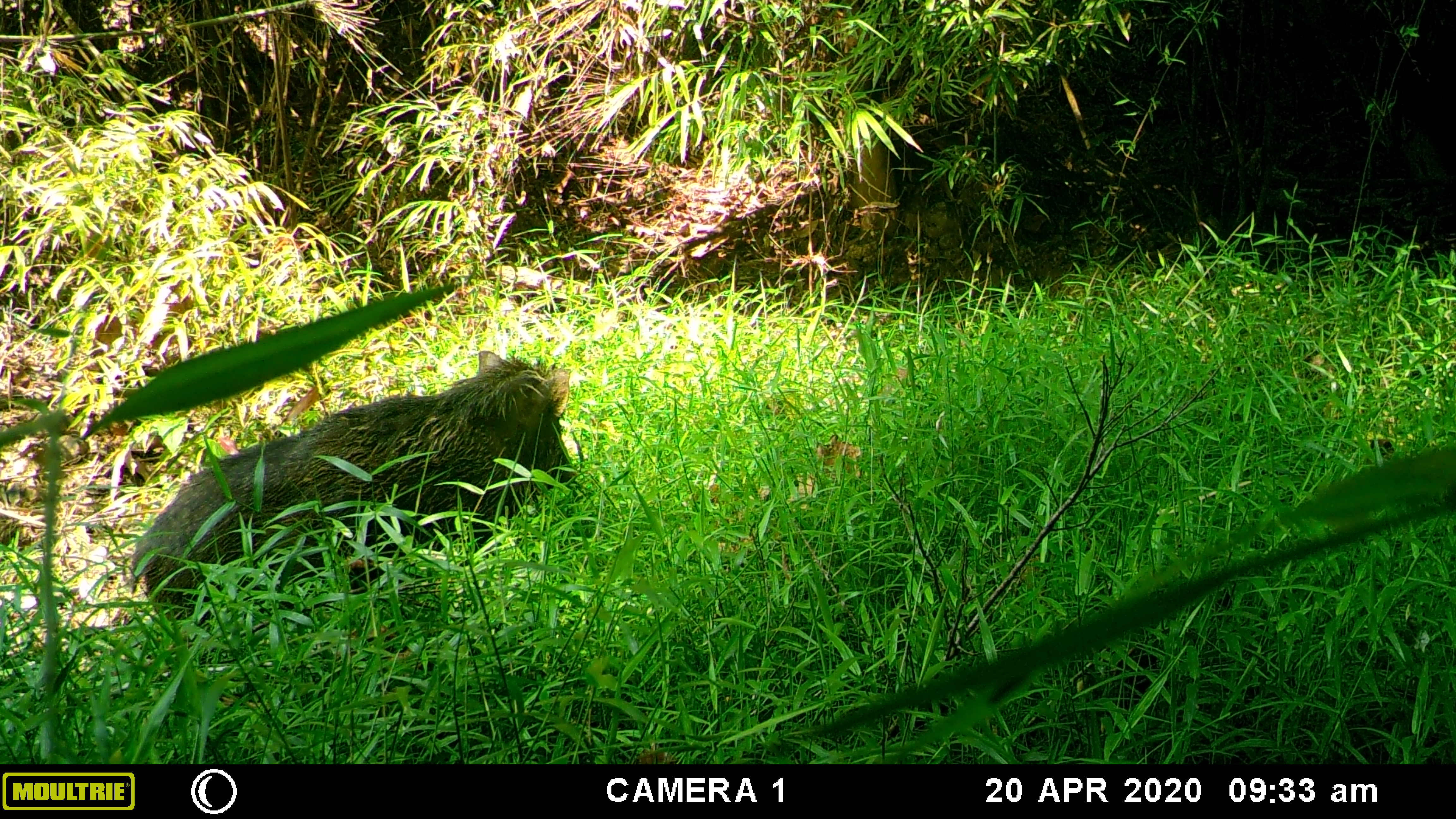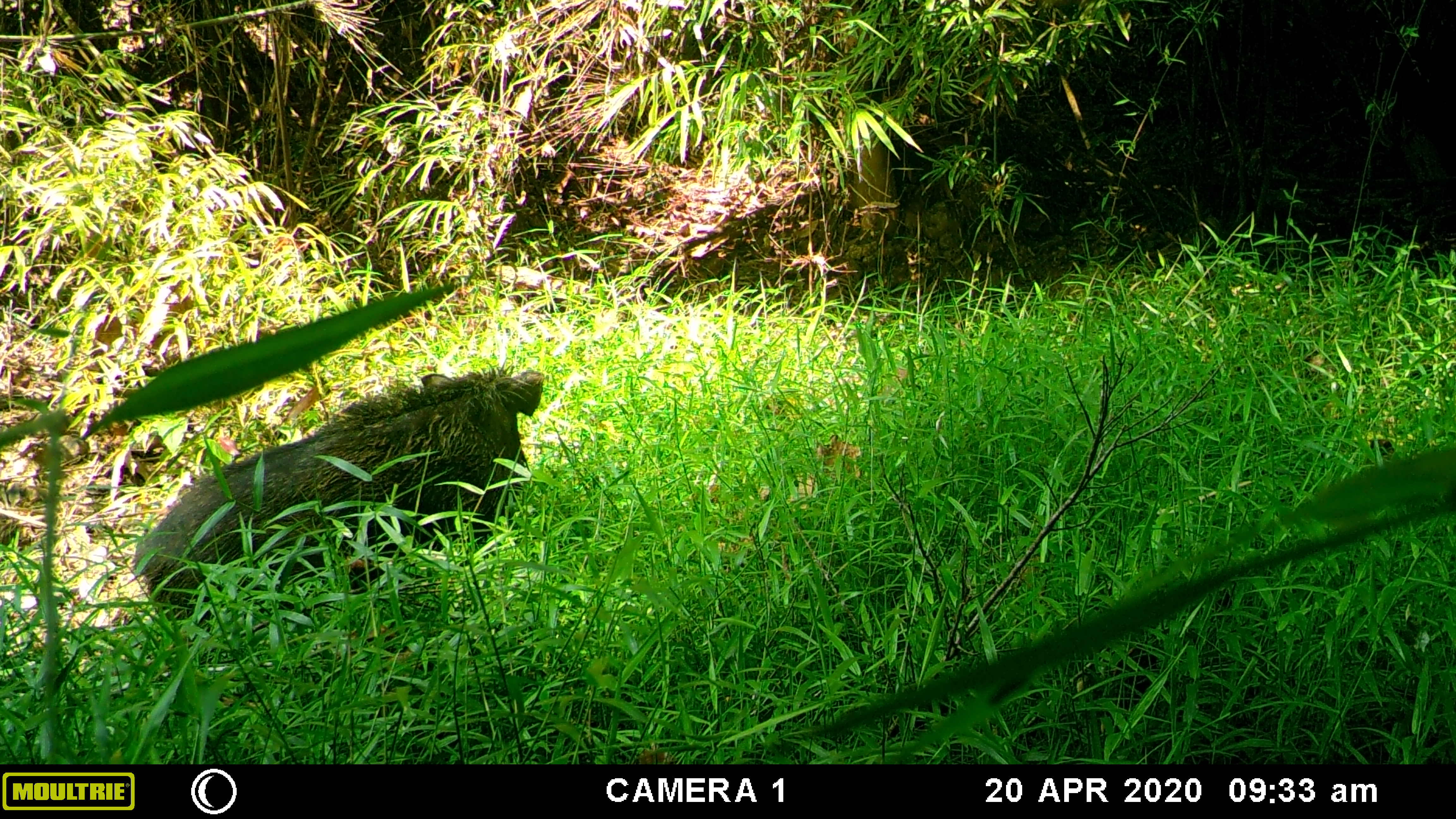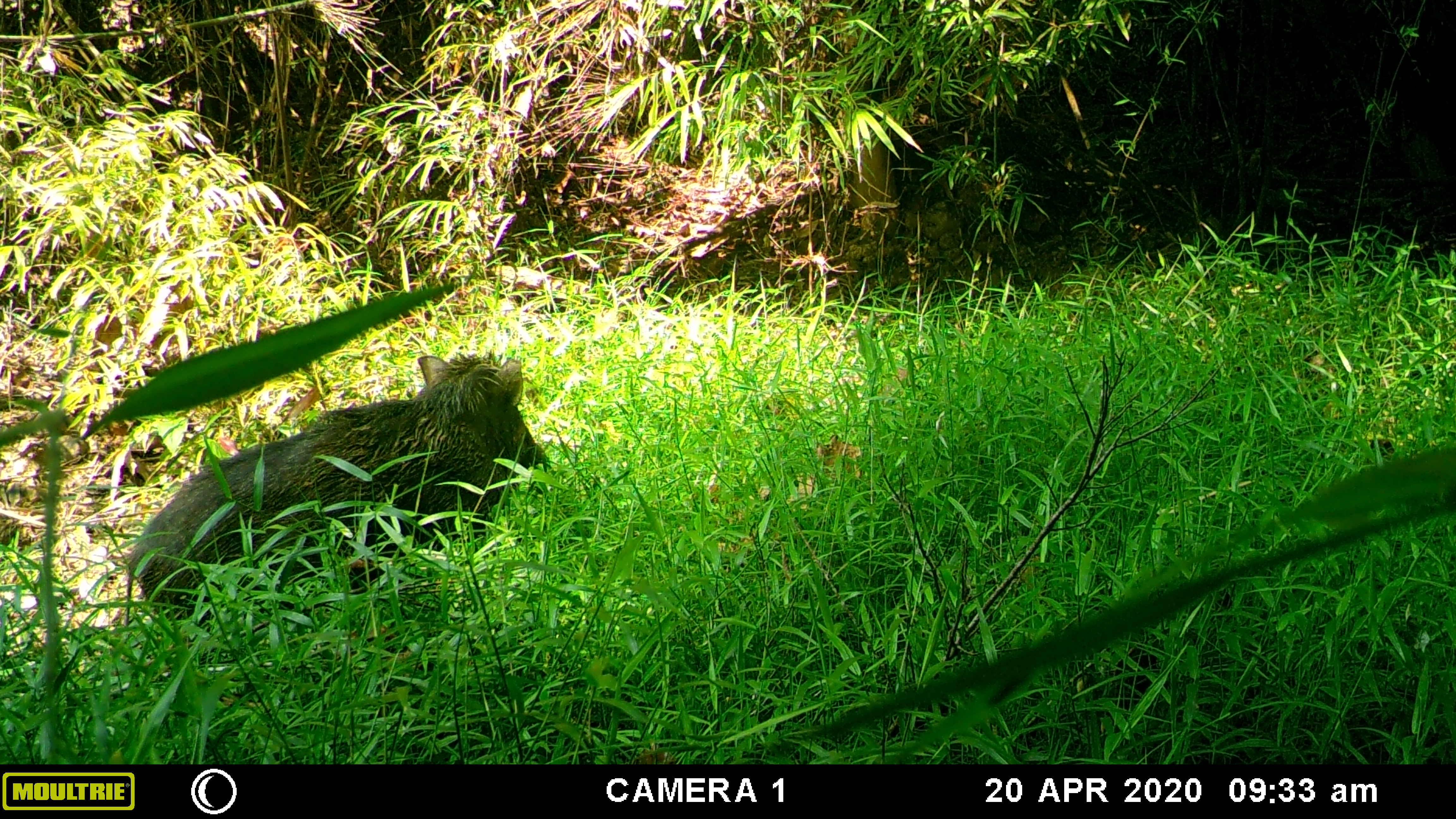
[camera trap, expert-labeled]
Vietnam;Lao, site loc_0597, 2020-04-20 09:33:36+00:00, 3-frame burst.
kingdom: Animalia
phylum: Chordata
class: Mammalia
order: Artiodactyla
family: Suidae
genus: Sus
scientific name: Sus scrofa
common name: eurasian wild pig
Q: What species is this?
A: Eurasian wild pig (Sus scrofa).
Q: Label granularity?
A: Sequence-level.